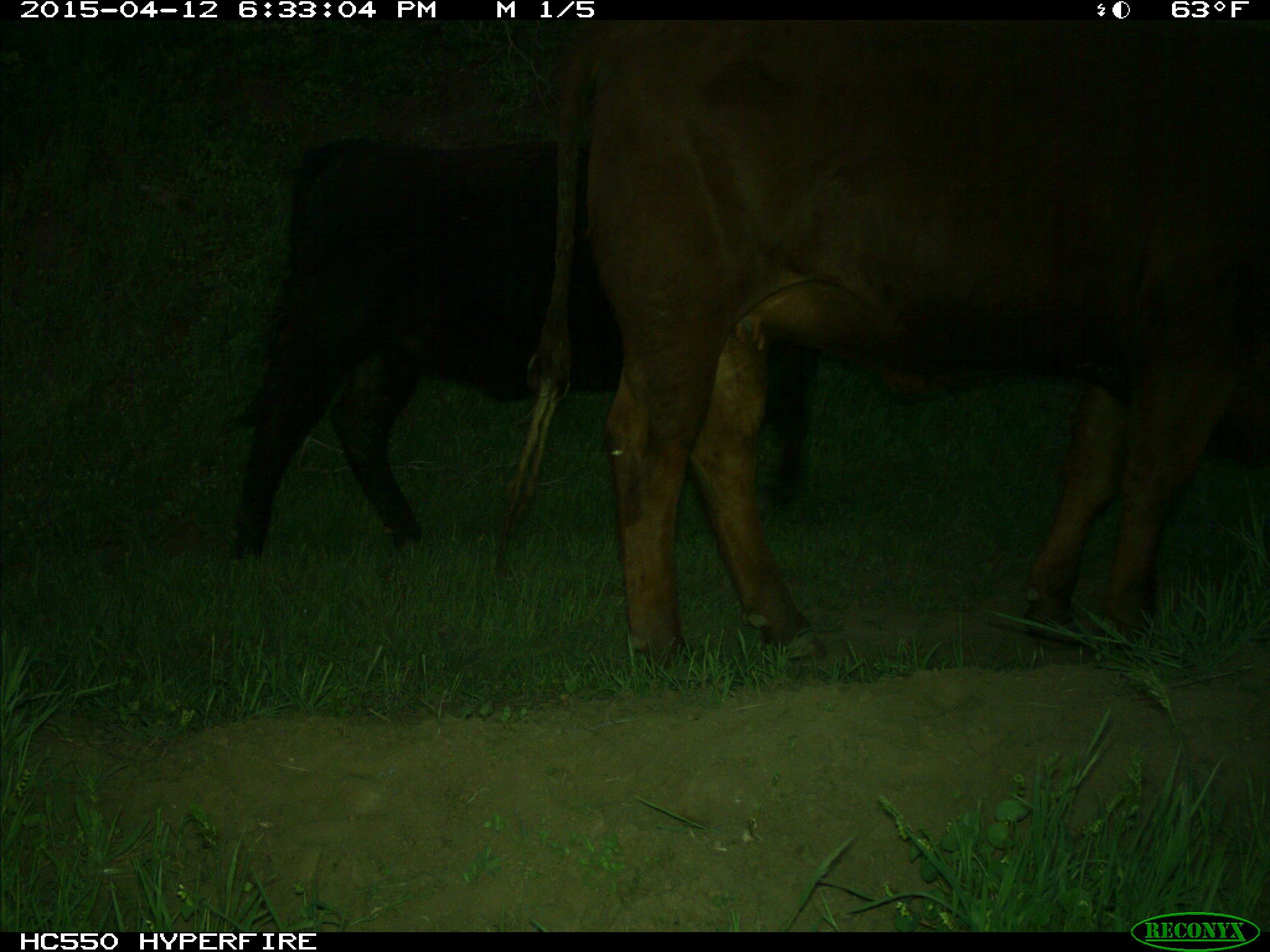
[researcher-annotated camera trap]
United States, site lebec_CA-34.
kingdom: Animalia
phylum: Chordata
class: Mammalia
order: Artiodactyla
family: Bovidae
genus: Bos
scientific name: Bos taurus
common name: domestic cow